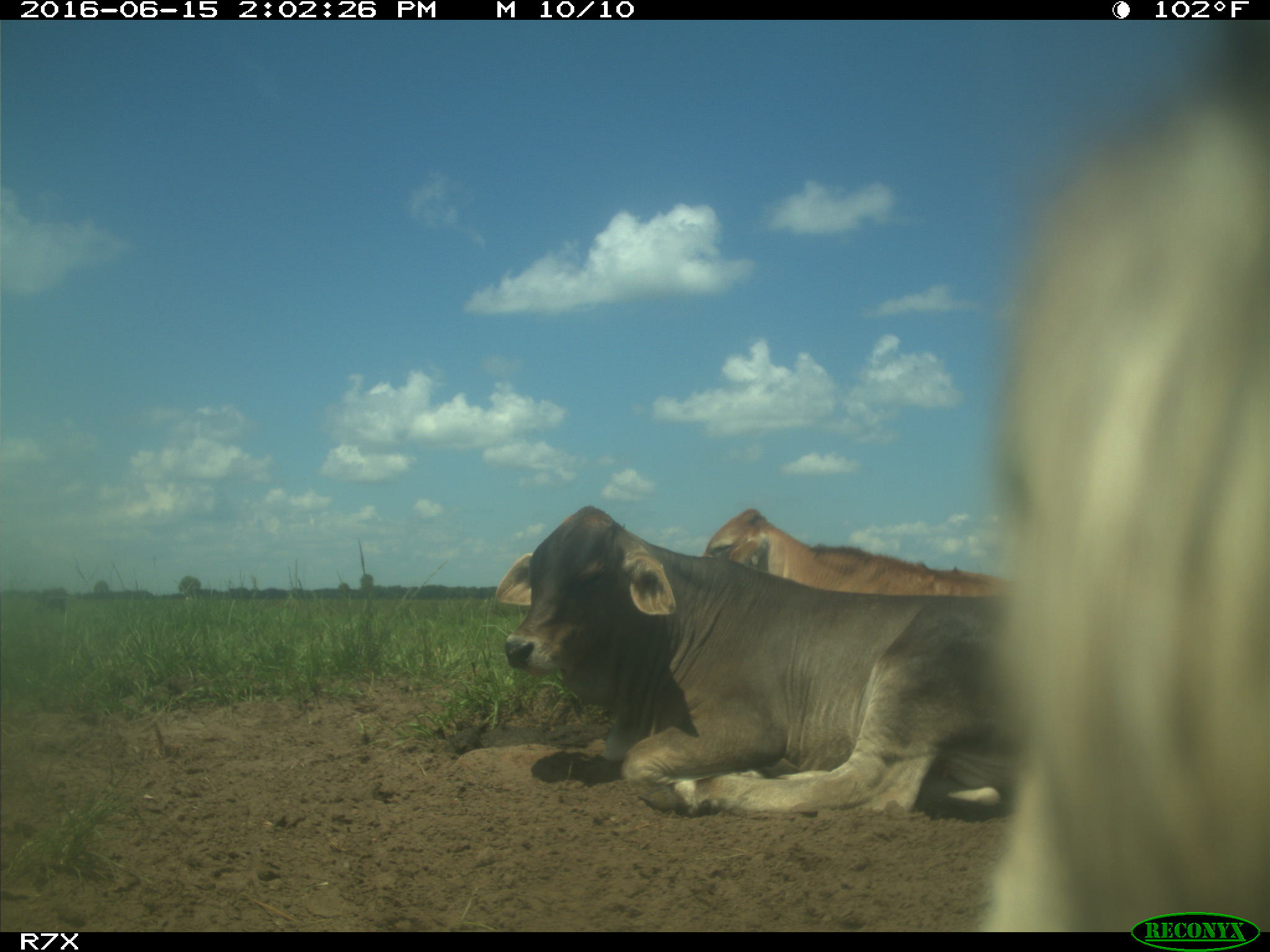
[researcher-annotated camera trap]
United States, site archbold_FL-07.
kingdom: Animalia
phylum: Chordata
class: Mammalia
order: Artiodactyla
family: Bovidae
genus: Bos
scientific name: Bos taurus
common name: domestic cow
Bos taurus (domestic cow).